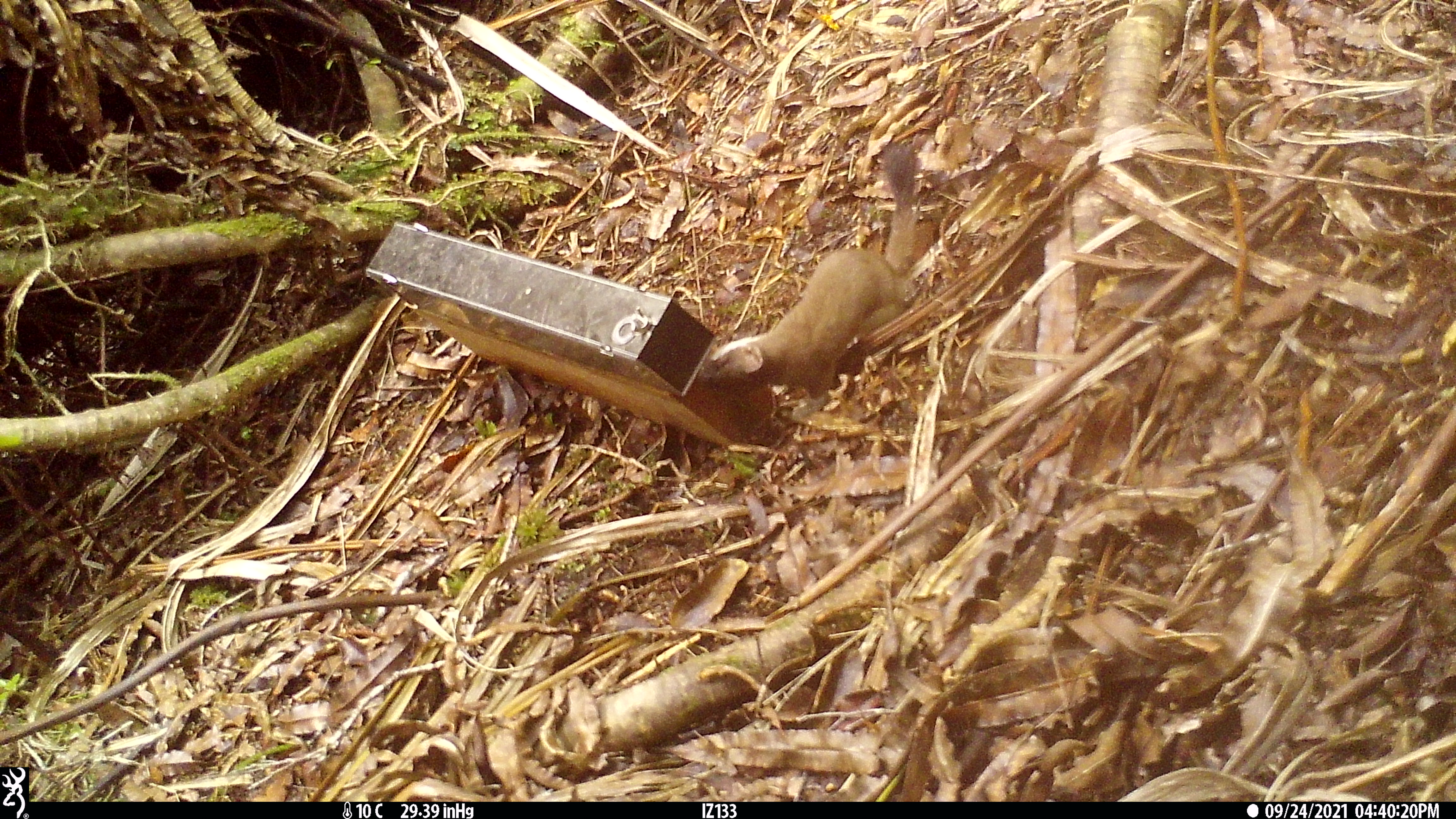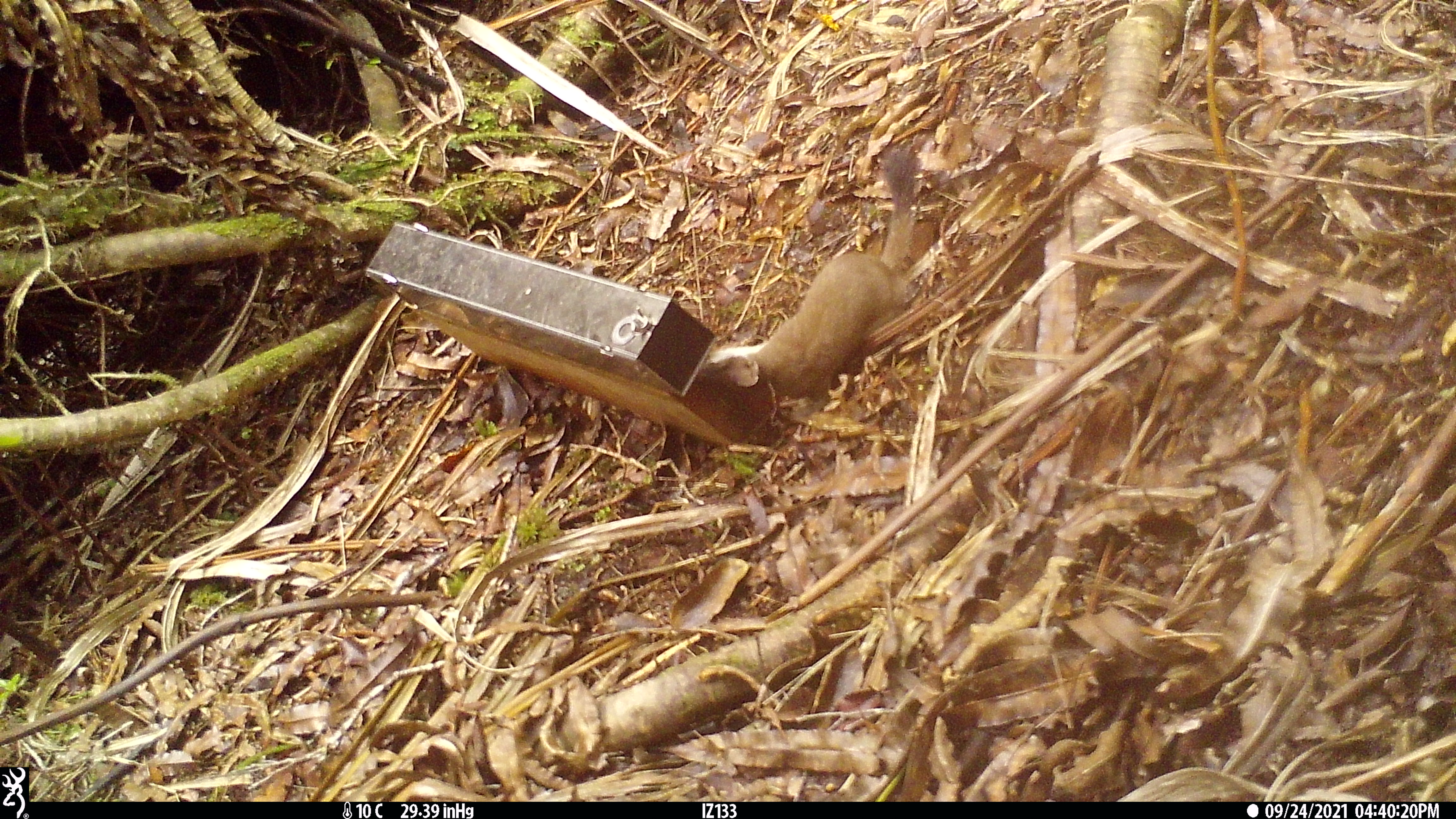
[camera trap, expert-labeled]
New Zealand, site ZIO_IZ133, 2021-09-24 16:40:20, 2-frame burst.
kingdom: Animalia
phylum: Chordata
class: Mammalia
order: Carnivora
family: Mustelidae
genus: Mustela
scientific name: Mustela erminea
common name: stoat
Stoat (Mustela erminea).